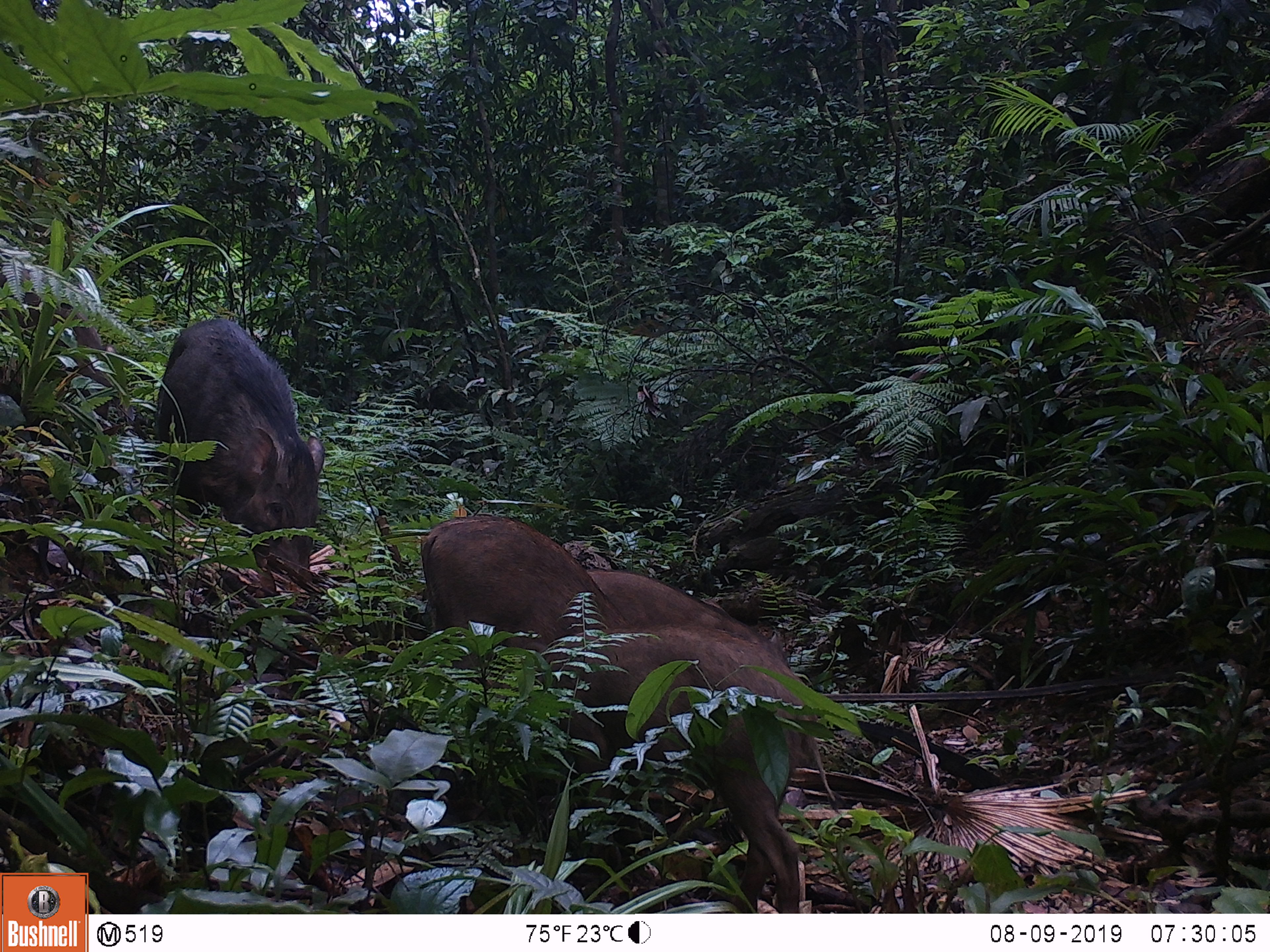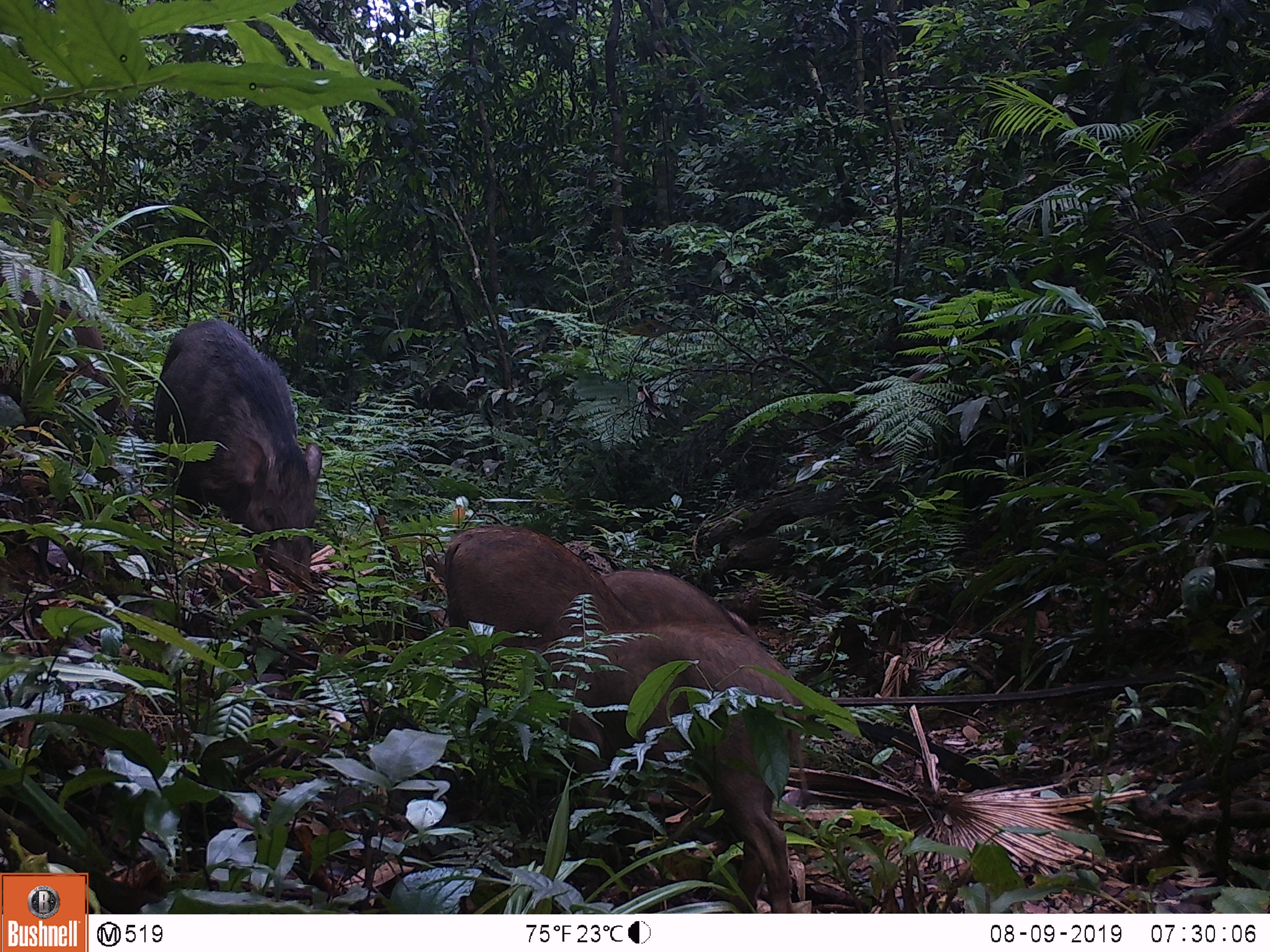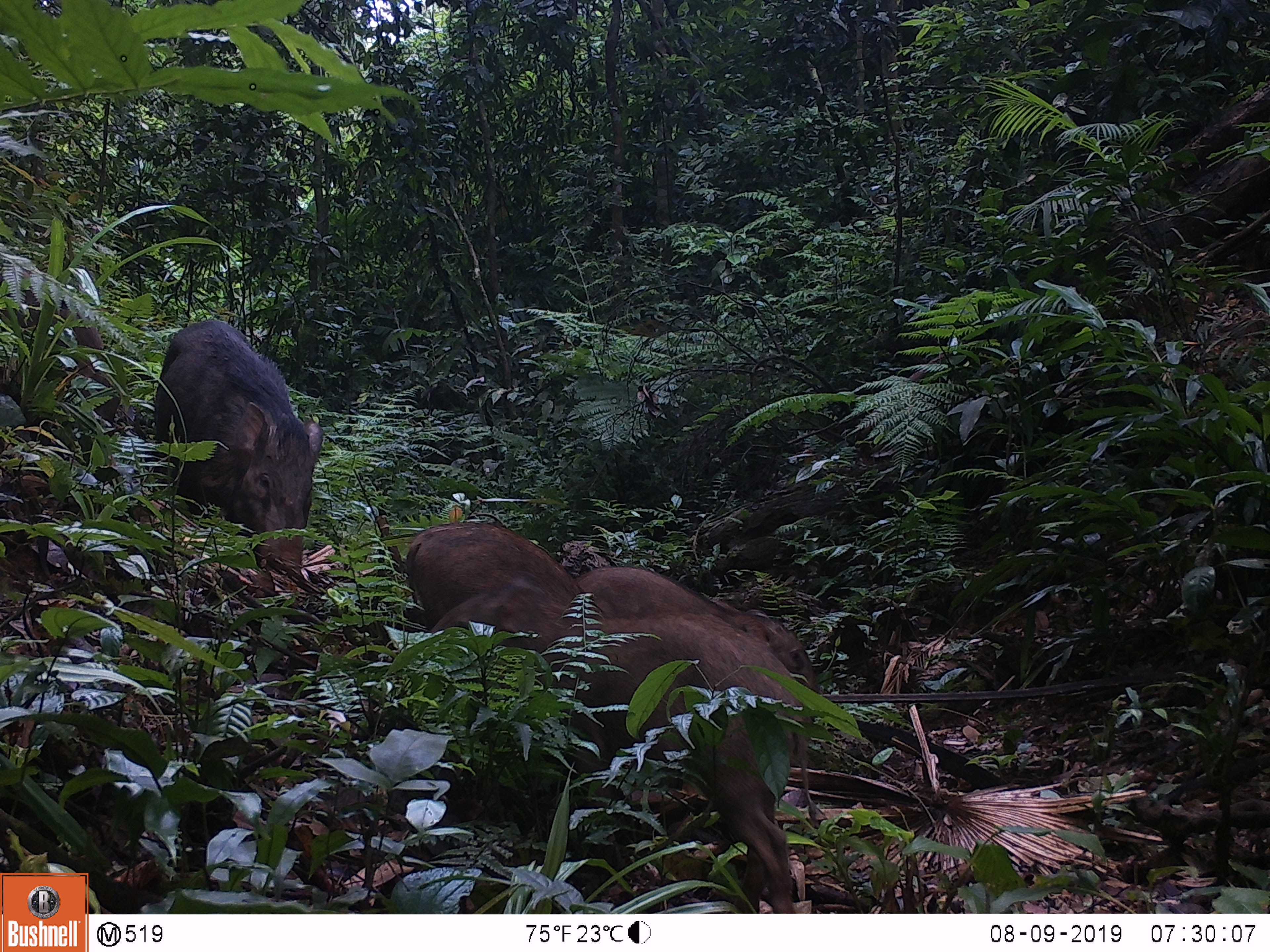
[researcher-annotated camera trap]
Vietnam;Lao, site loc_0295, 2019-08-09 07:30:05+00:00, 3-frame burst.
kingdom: Animalia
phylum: Chordata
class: Mammalia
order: Artiodactyla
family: Suidae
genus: Sus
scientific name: Sus scrofa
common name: eurasian wild pig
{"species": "eurasian wild pig (Sus scrofa)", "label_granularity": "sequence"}